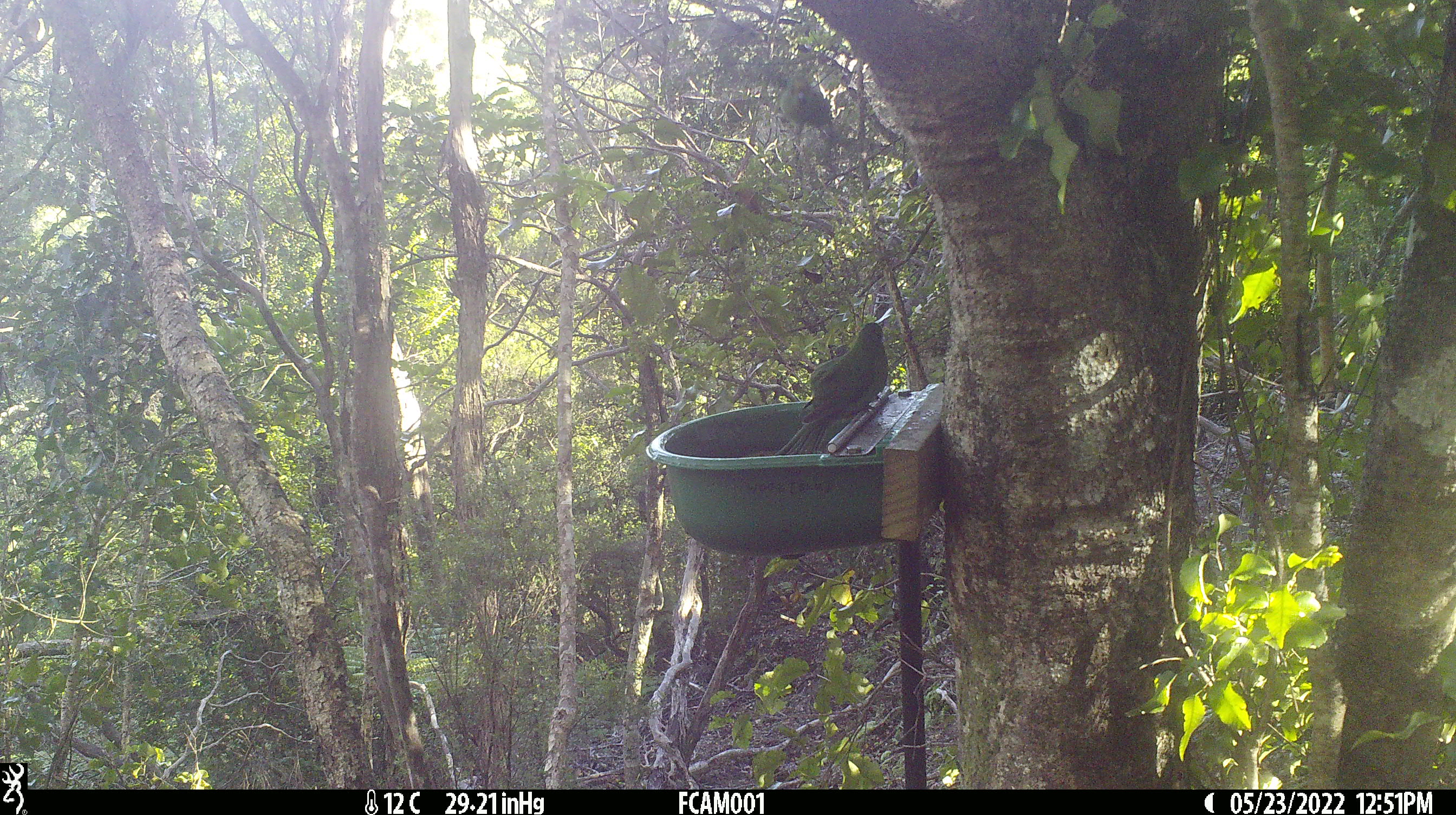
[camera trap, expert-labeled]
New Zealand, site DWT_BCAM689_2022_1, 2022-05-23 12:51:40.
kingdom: Animalia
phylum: Chordata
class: Aves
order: Psittaciformes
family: Psittaculidae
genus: Cyanoramphus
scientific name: Cyanoramphus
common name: parakeet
Parakeet (Cyanoramphus).